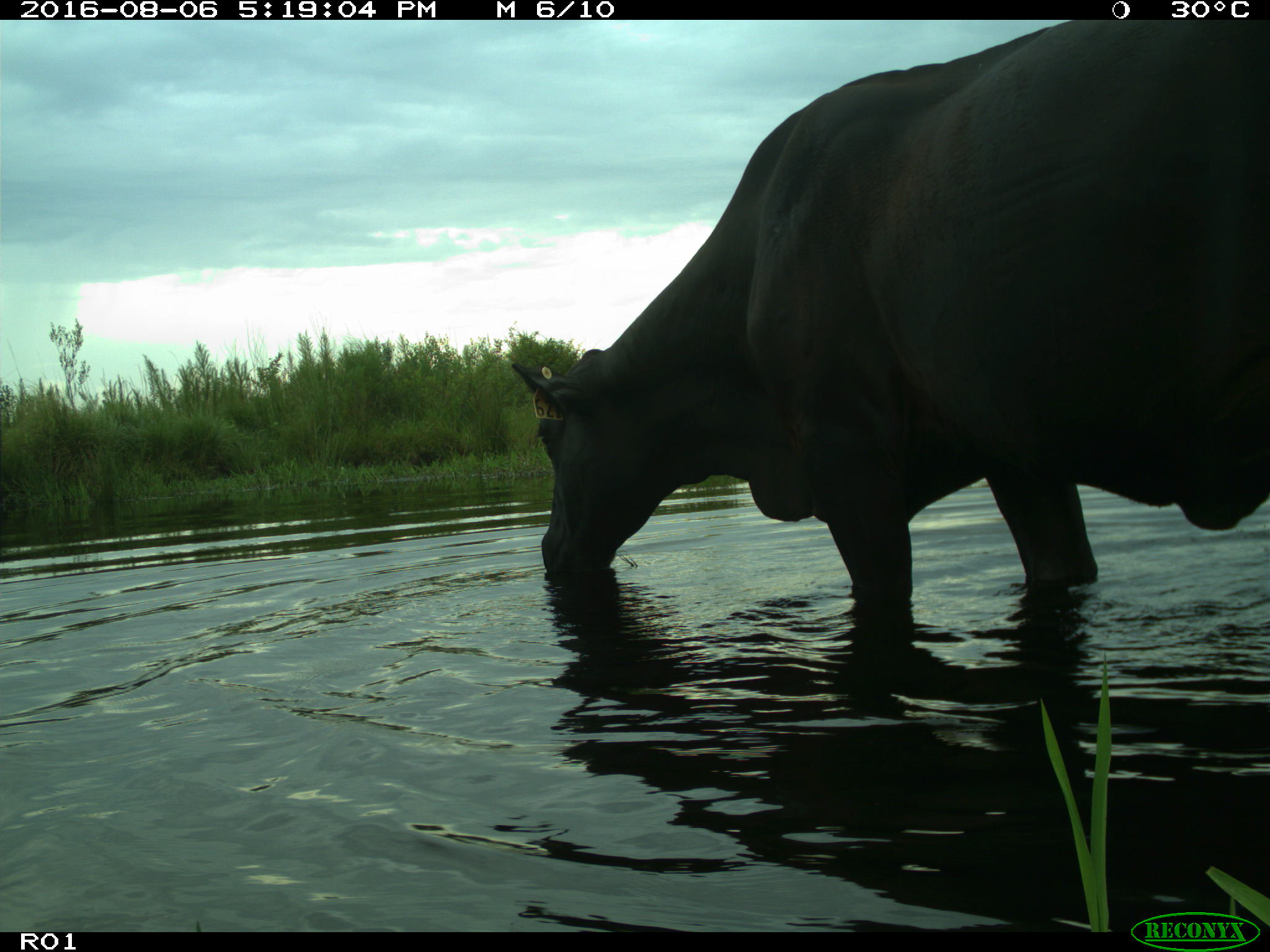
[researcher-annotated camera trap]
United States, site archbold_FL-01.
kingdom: Animalia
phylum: Chordata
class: Mammalia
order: Artiodactyla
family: Bovidae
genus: Bos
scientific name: Bos taurus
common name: domestic cow